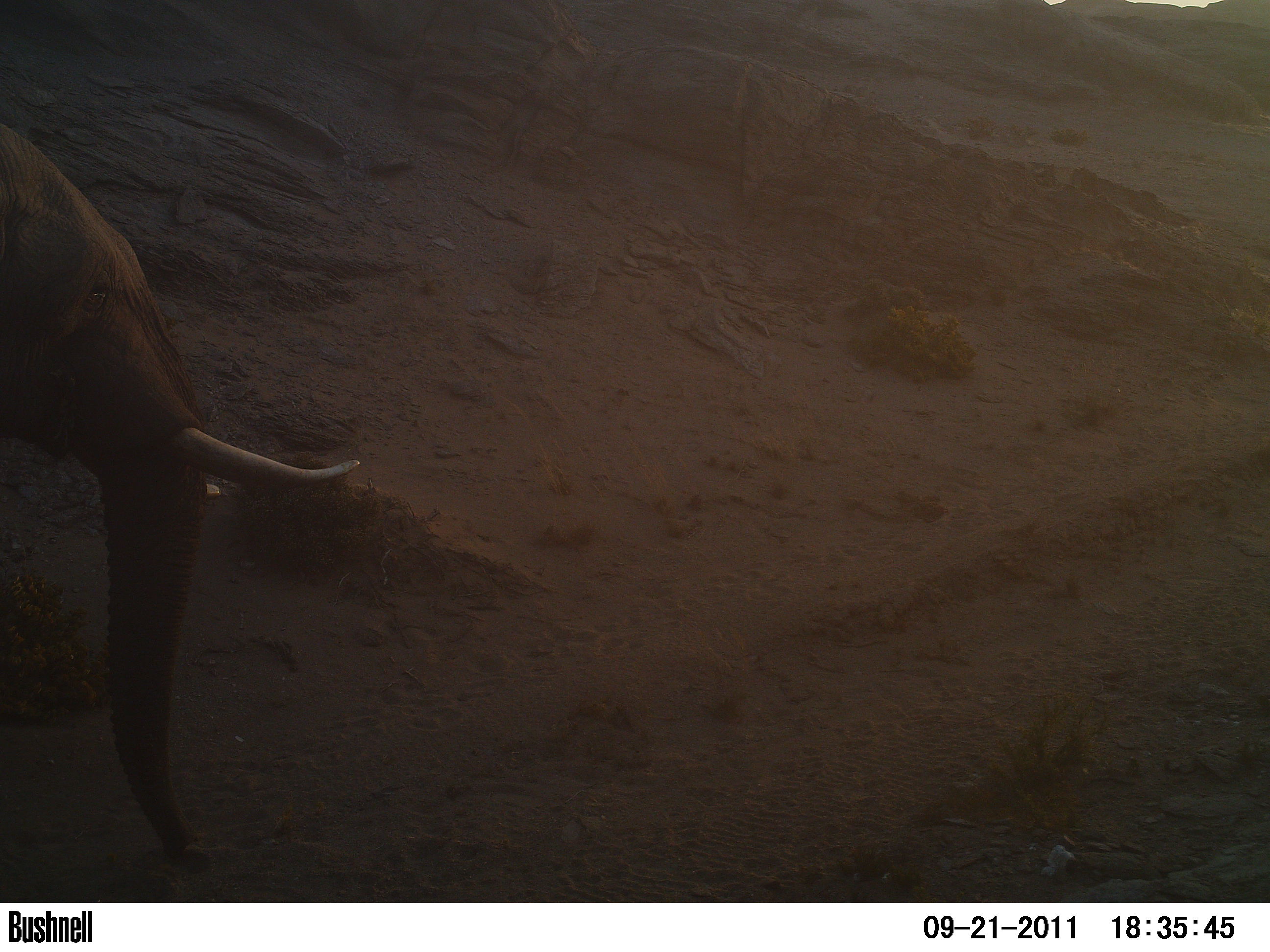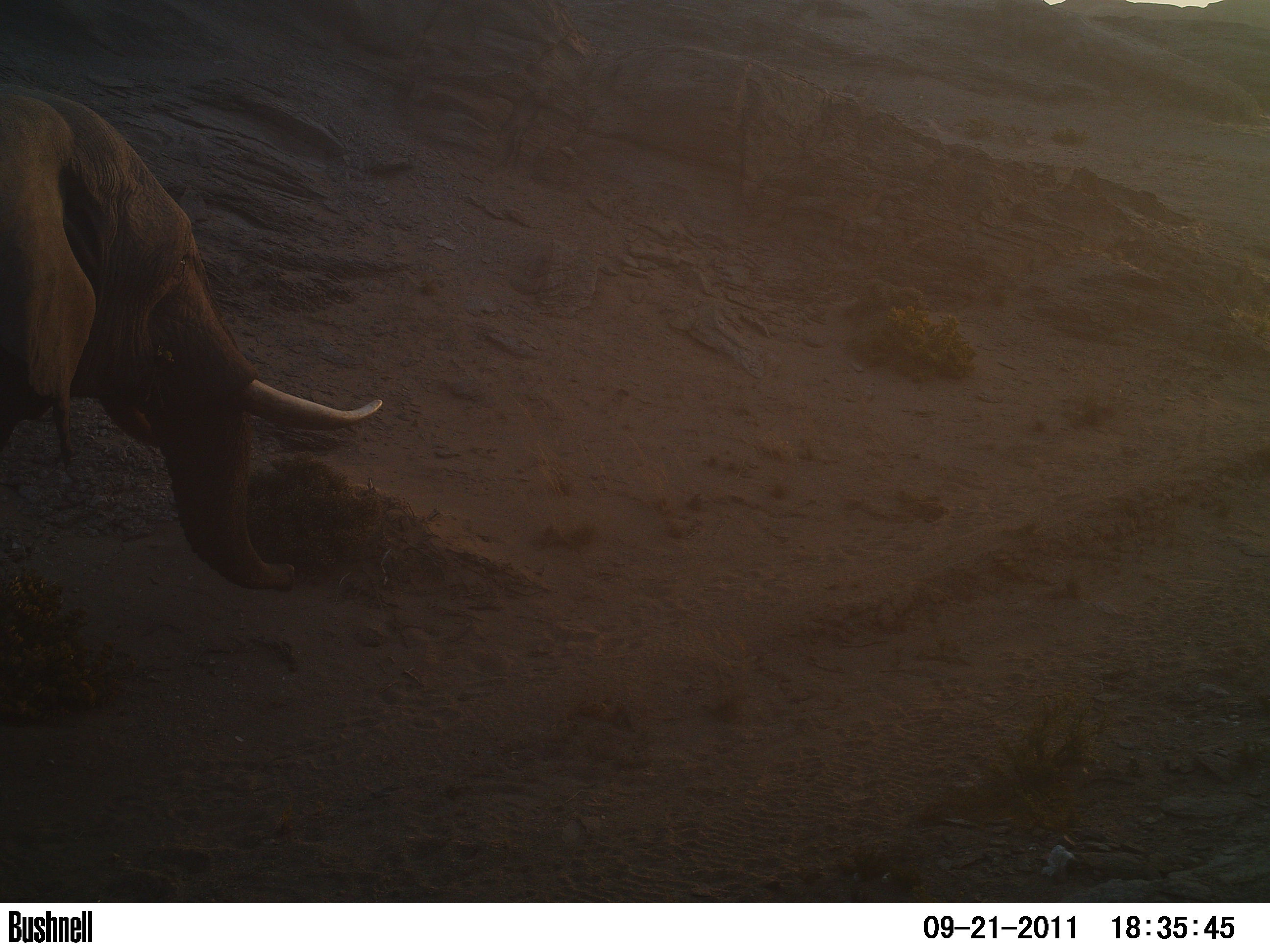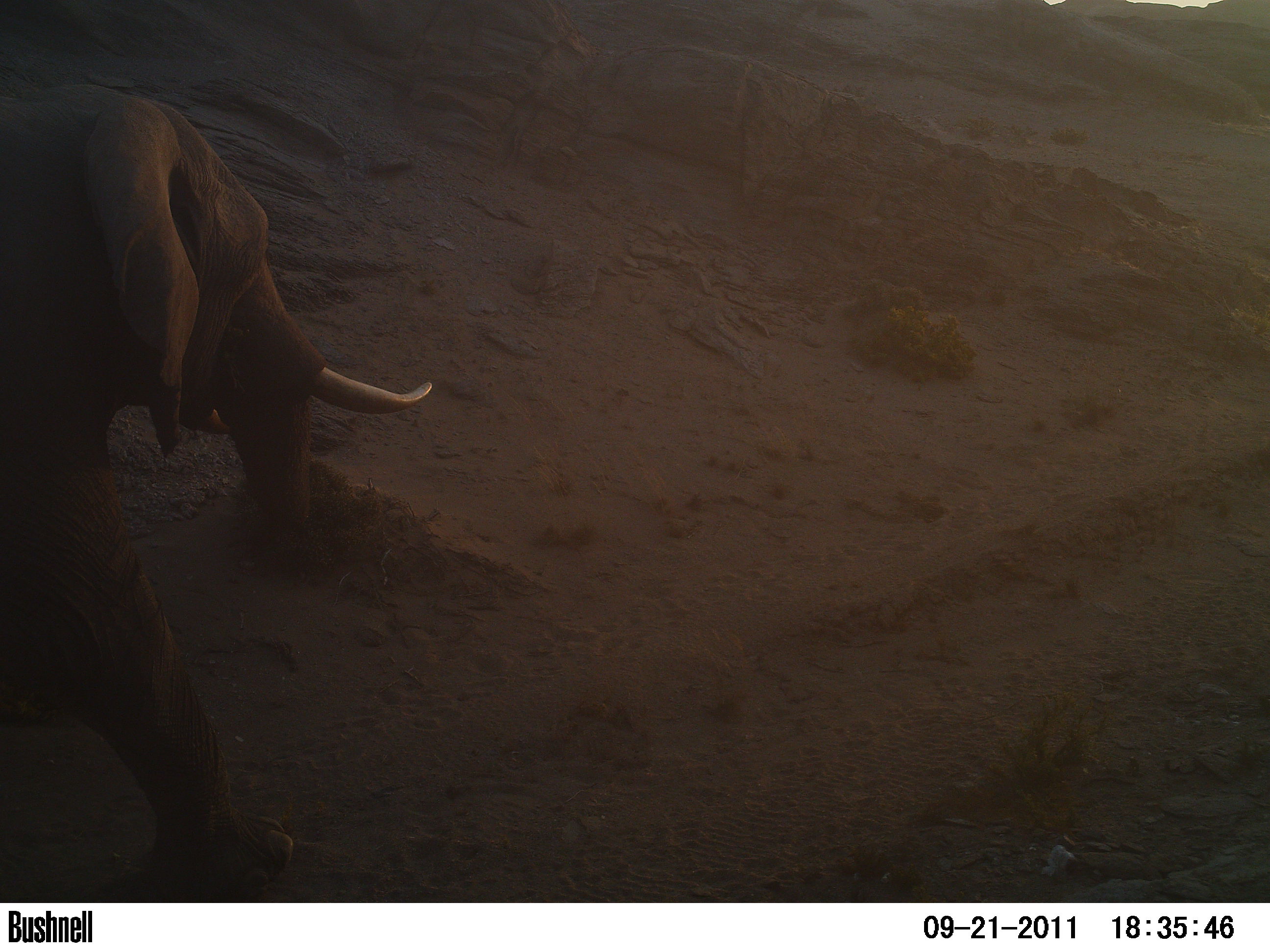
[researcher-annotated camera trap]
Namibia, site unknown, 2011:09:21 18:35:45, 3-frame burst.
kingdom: Animalia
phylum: Chordata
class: Mammalia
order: Proboscidea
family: Elephantidae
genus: Loxodonta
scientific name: Loxodonta africana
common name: african elephant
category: loxodanta africana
Loxodanta africana (african elephant) (Loxodonta africana).